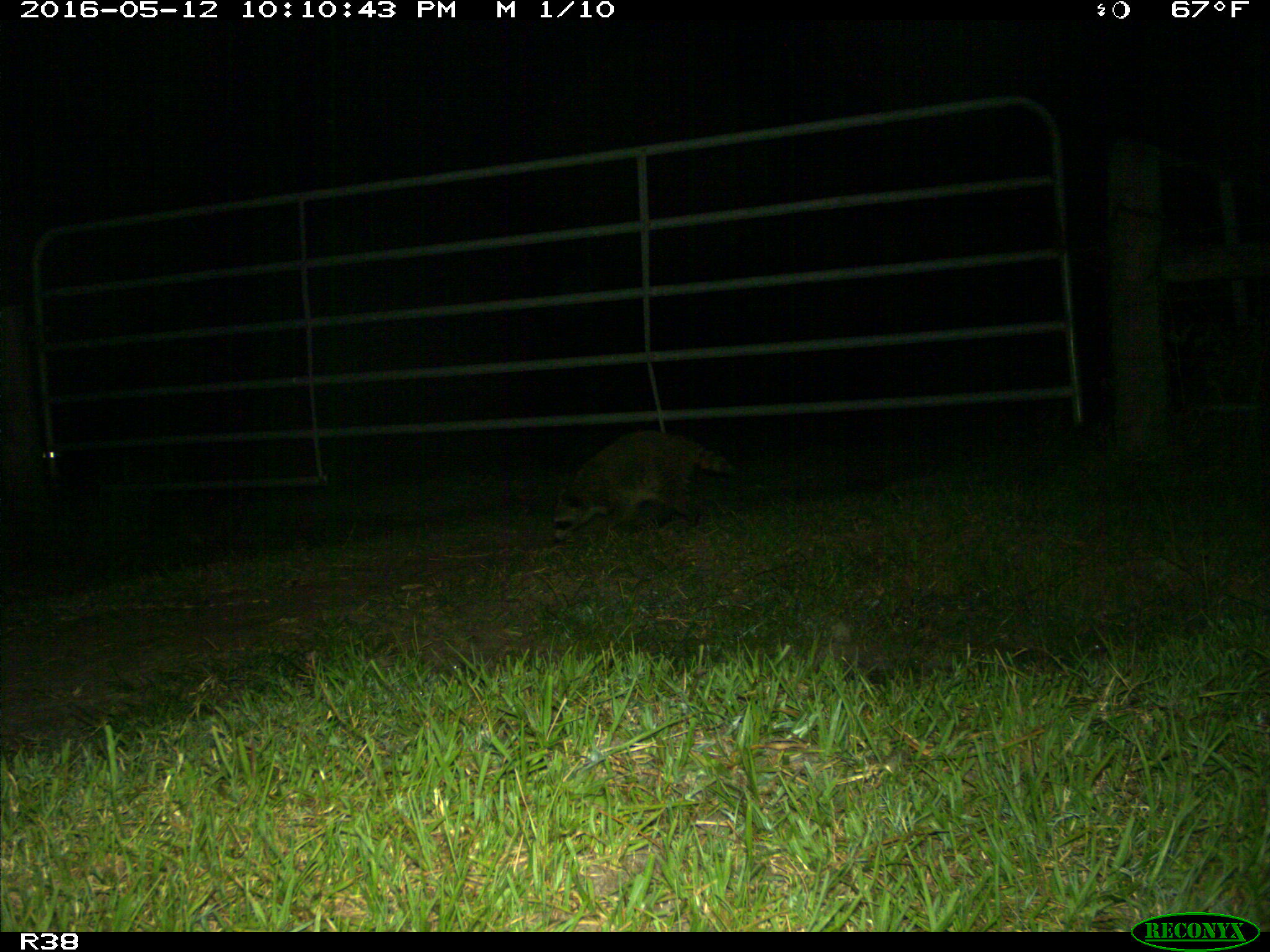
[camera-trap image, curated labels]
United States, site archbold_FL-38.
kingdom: Animalia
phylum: Chordata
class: Mammalia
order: Carnivora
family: Procyonidae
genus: Procyon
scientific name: Procyon lotor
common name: common raccoon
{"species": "Procyon lotor (common raccoon)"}